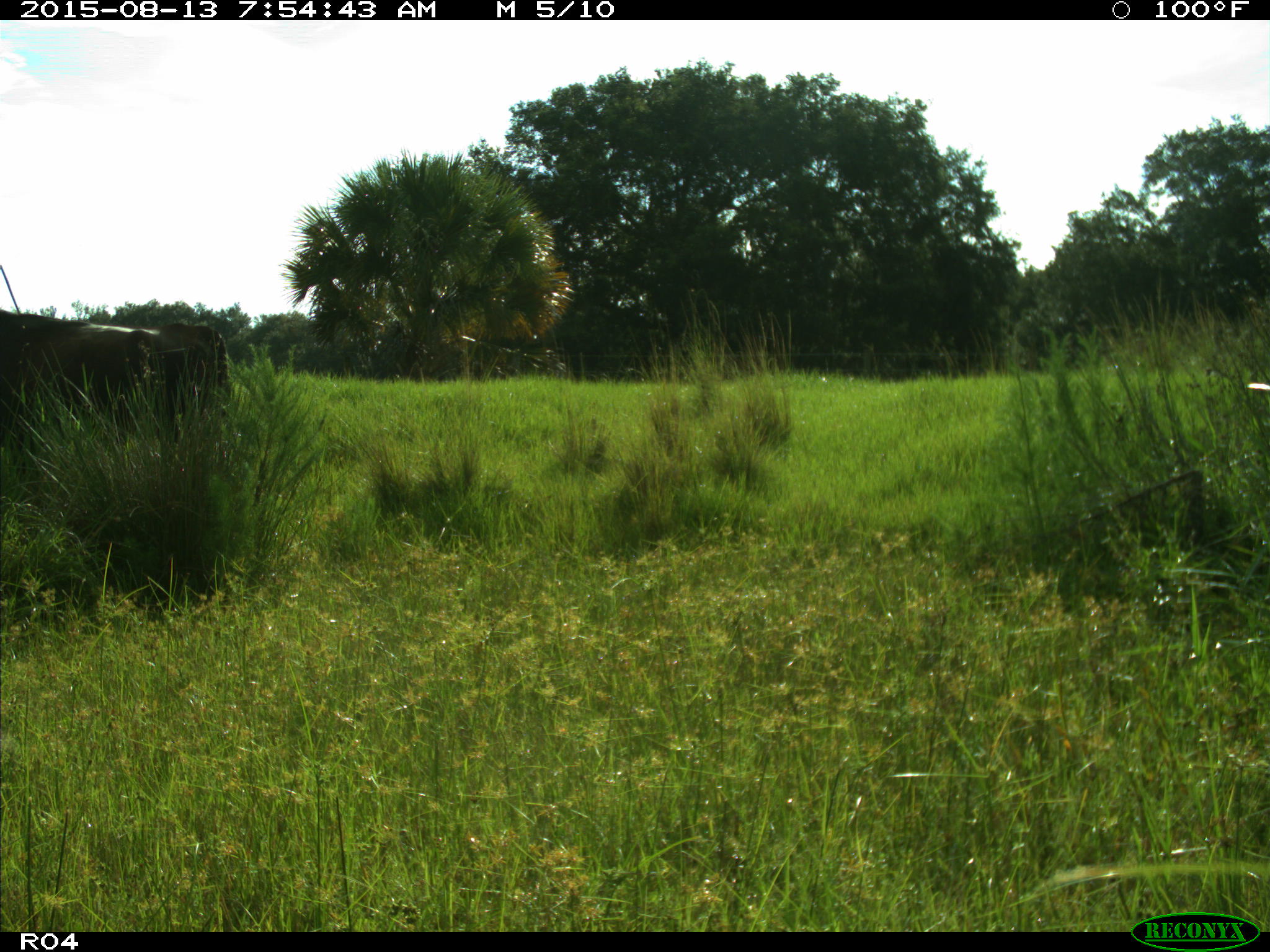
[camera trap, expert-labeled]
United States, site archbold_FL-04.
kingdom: Animalia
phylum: Chordata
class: Mammalia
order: Artiodactyla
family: Bovidae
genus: Bos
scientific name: Bos taurus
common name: domestic cow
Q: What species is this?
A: Bos taurus (domestic cow).